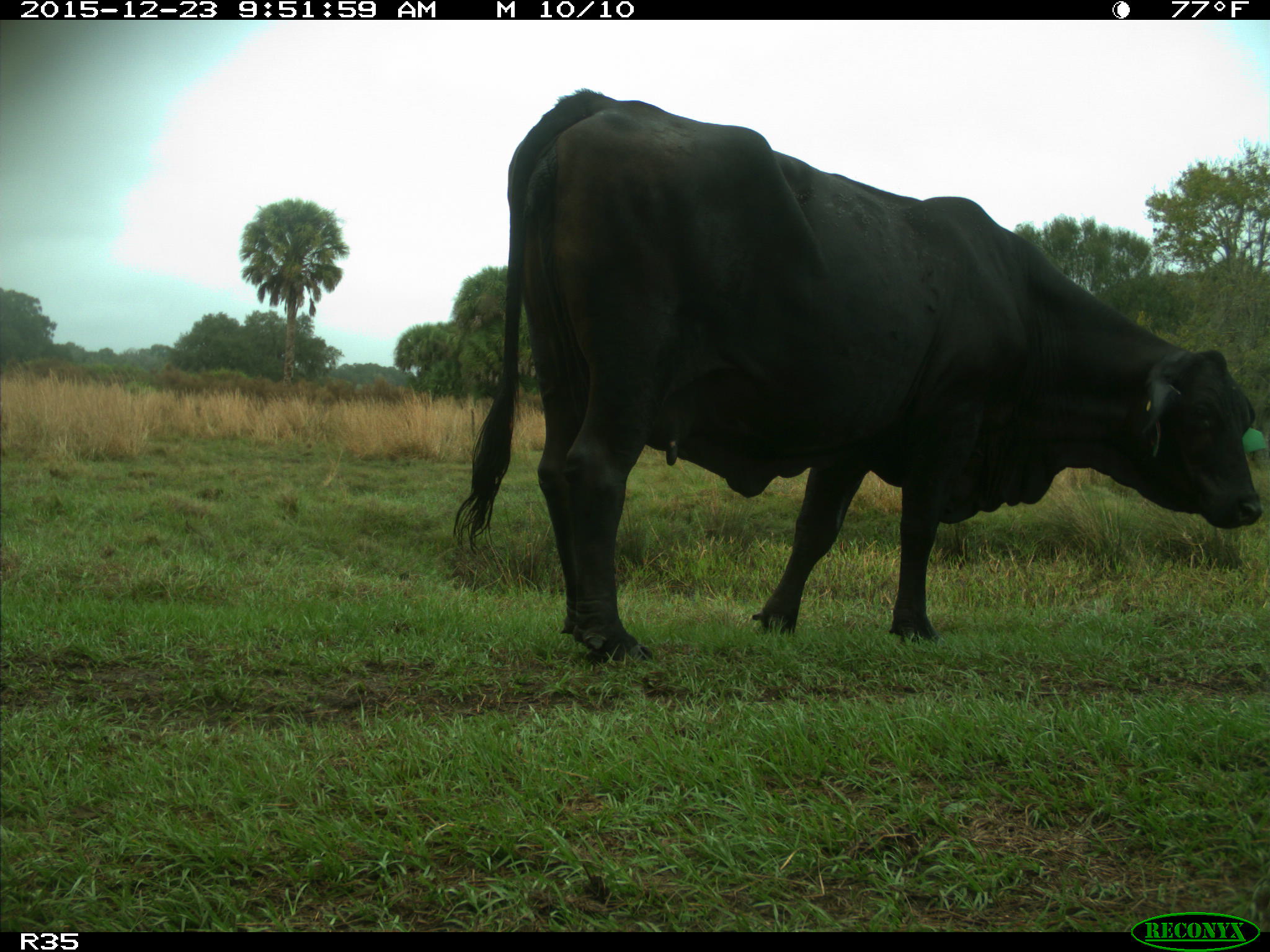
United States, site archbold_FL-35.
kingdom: Animalia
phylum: Chordata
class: Mammalia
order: Artiodactyla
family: Bovidae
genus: Bos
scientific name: Bos taurus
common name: domestic cow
Bos taurus (domestic cow).